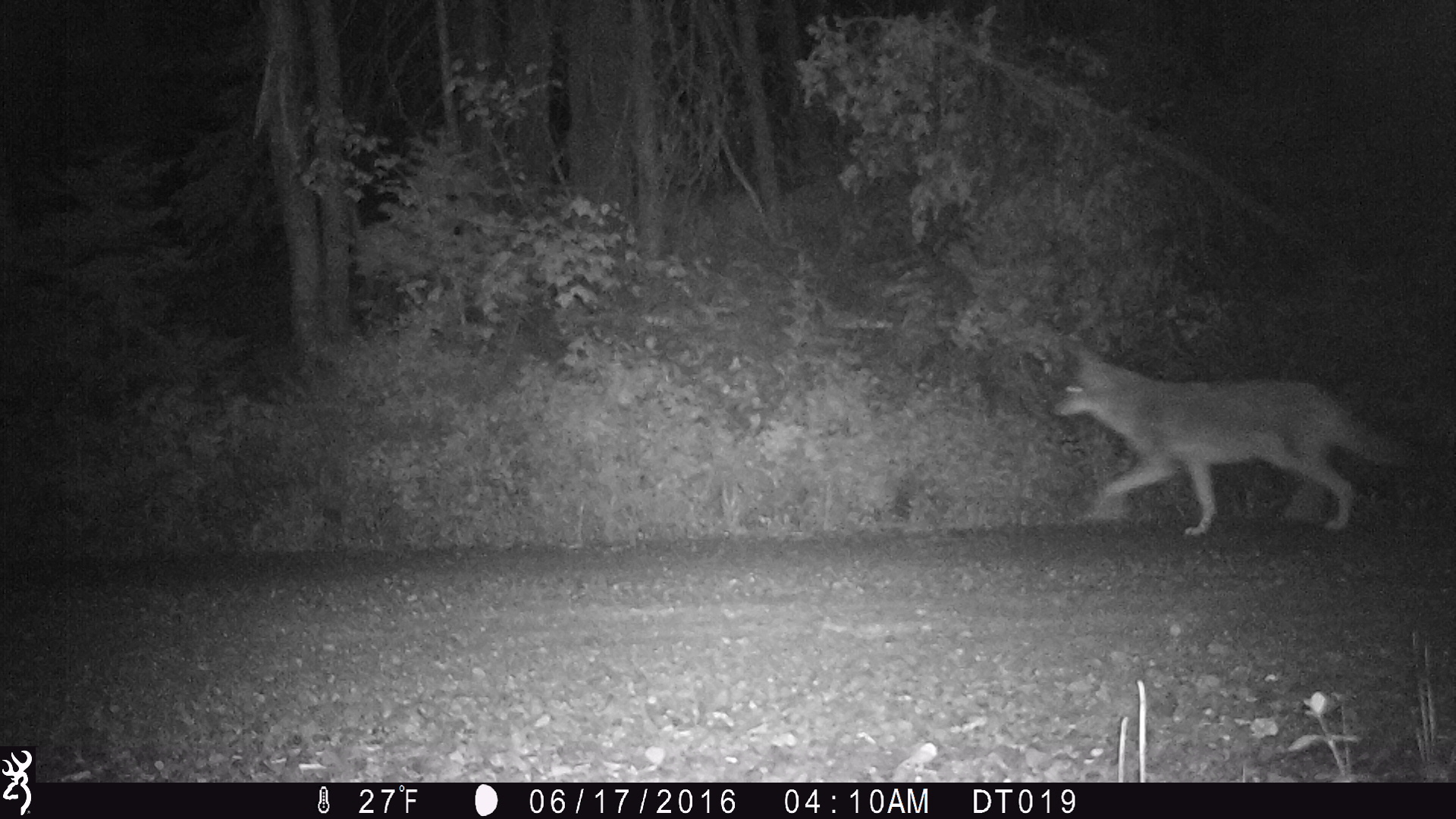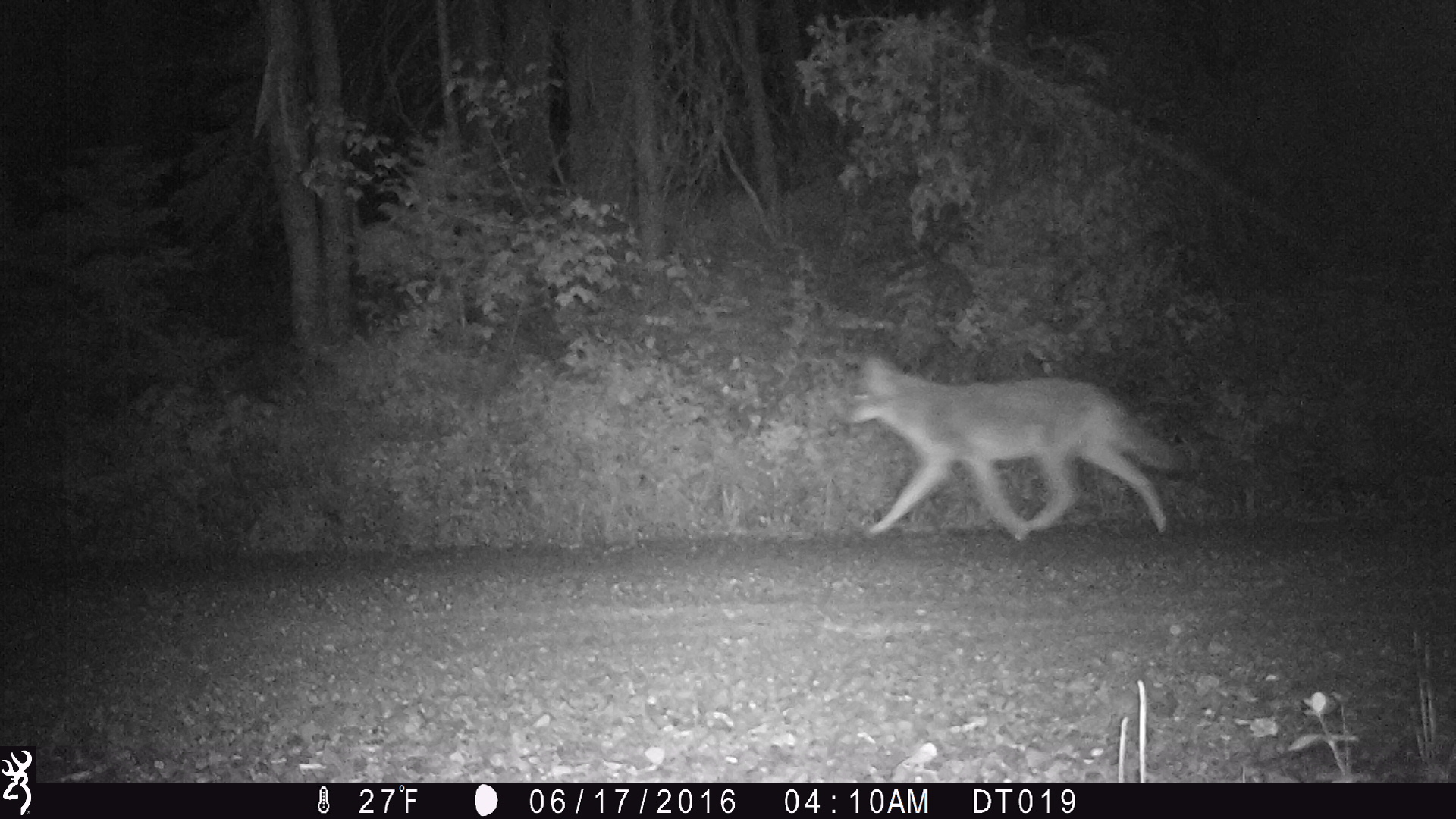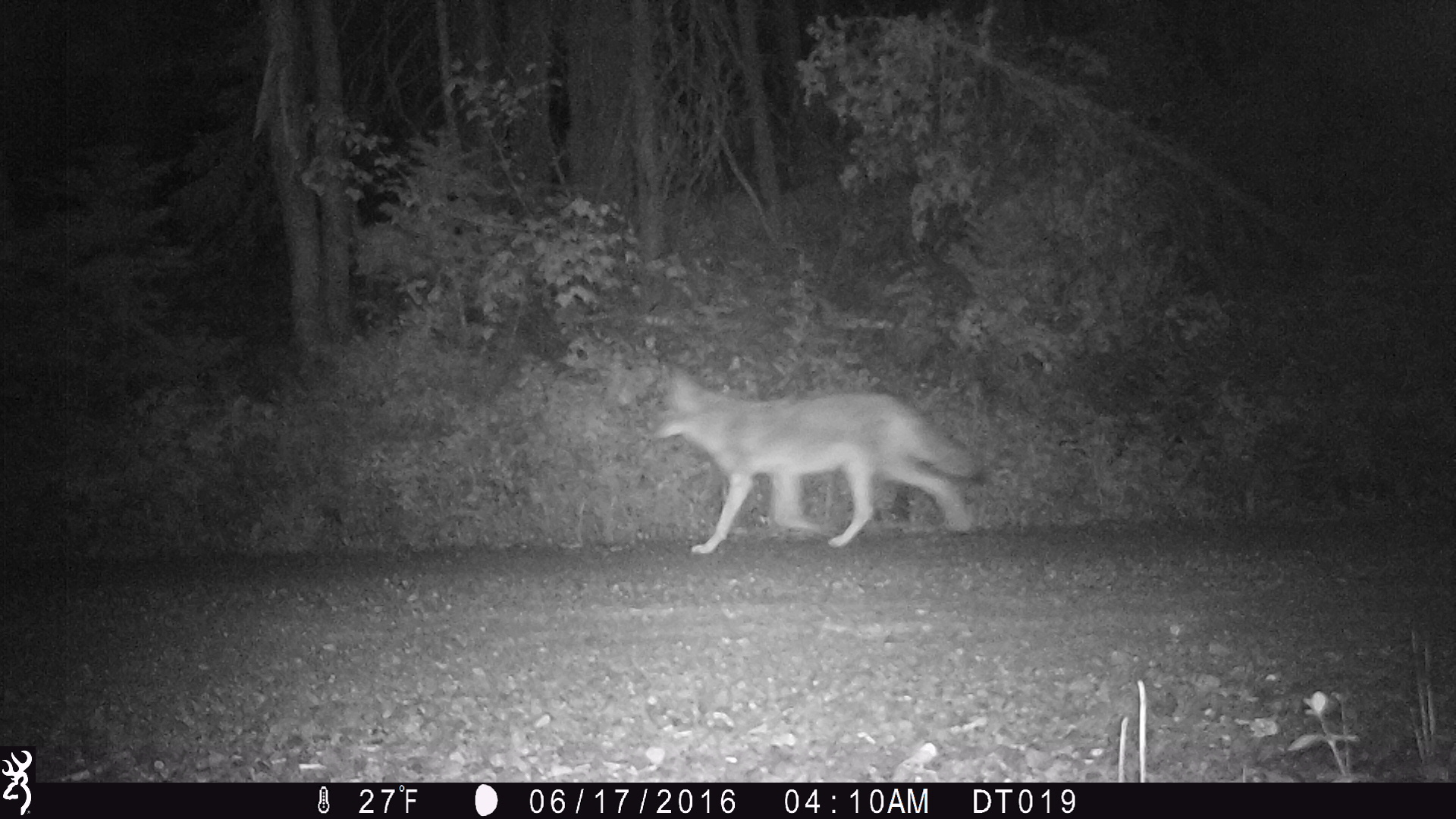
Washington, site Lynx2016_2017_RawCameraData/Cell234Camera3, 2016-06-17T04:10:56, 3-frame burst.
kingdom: Animalia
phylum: Chordata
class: Mammalia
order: Carnivora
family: Canidae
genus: Canis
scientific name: Canis latrans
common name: coyote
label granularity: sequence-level